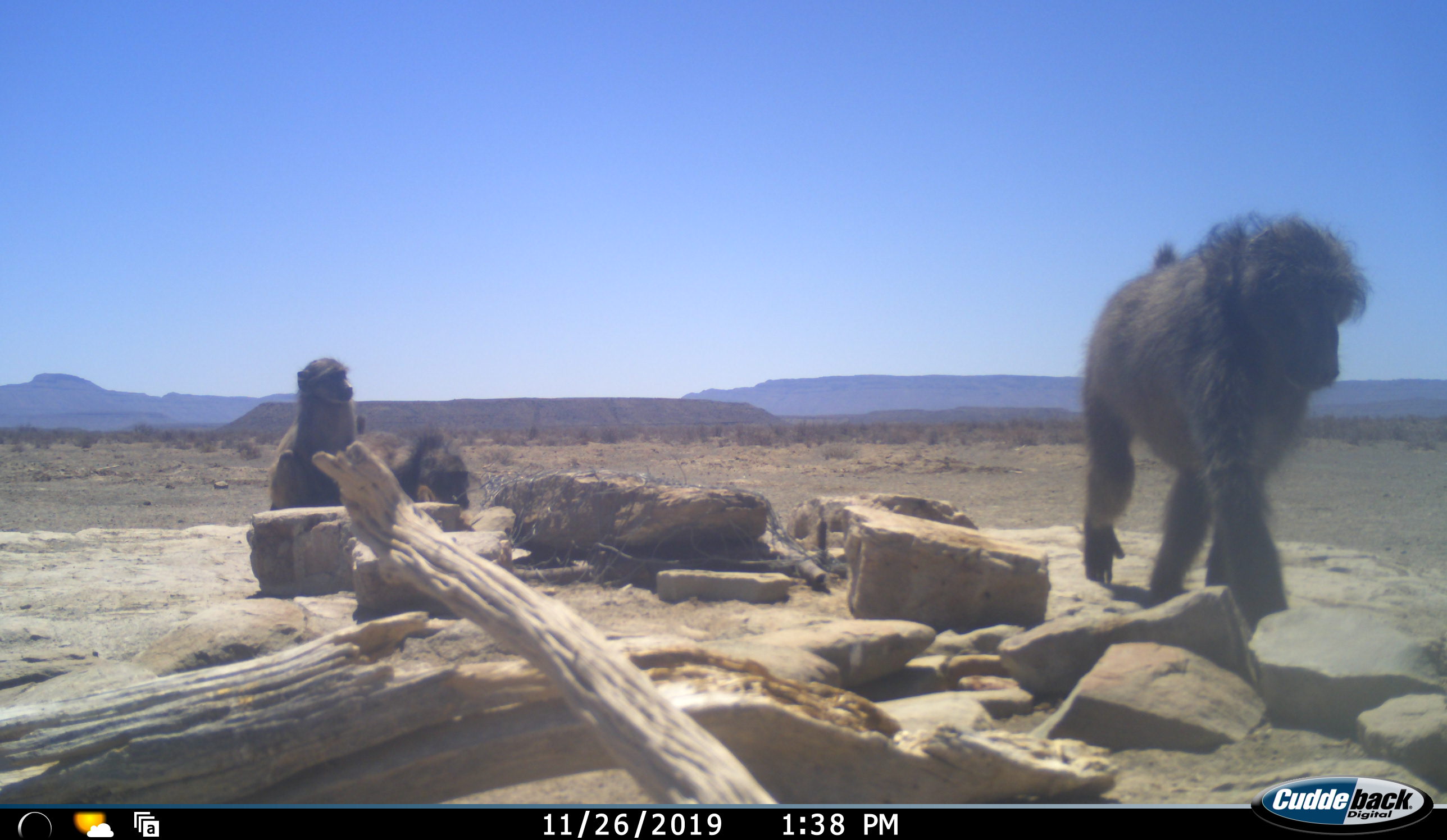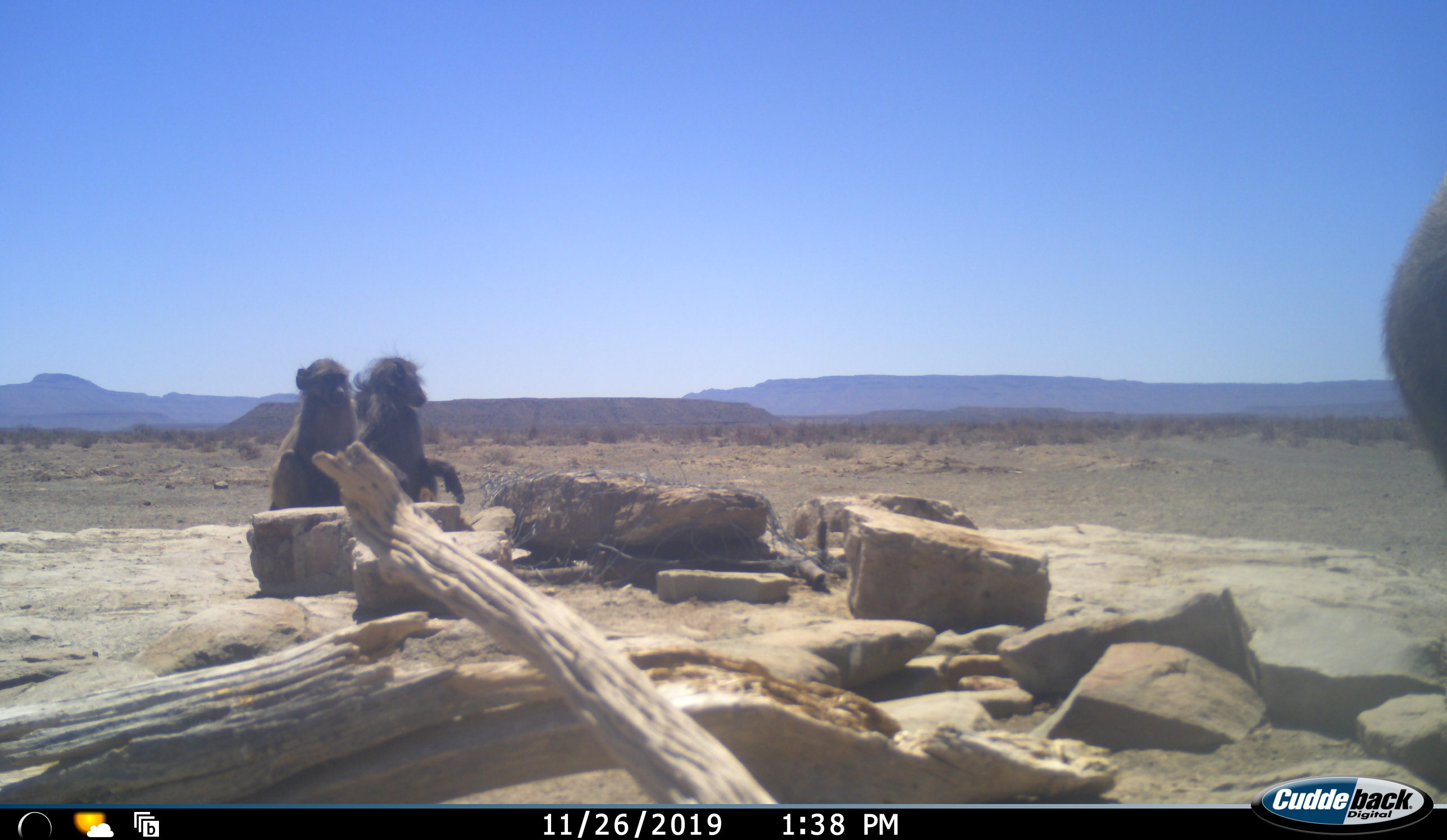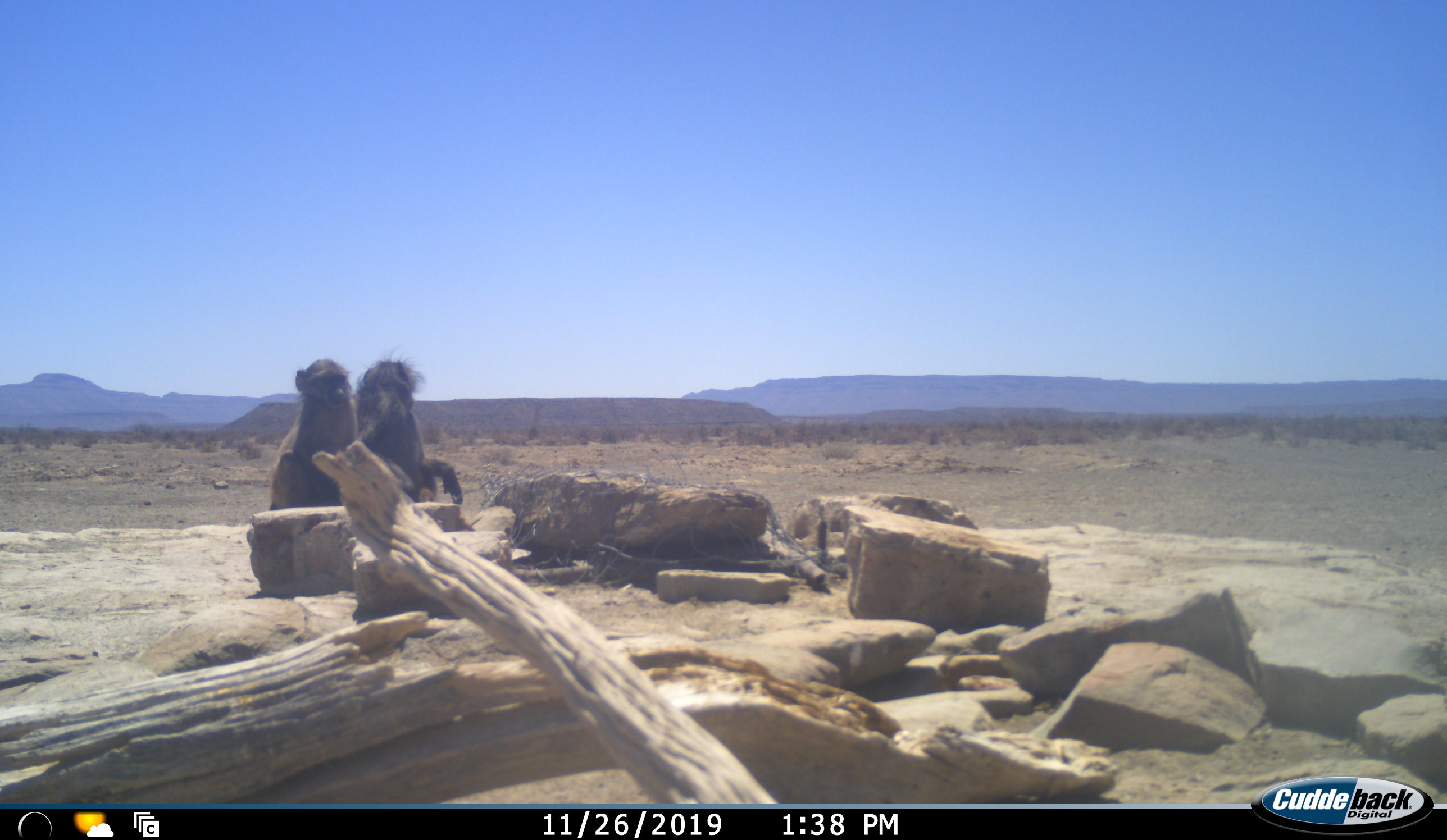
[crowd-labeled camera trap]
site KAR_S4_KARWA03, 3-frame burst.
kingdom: Animalia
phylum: Chordata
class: Mammalia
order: Primates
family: Cercopithecidae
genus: Papio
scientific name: Papio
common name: baboon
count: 3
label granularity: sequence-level